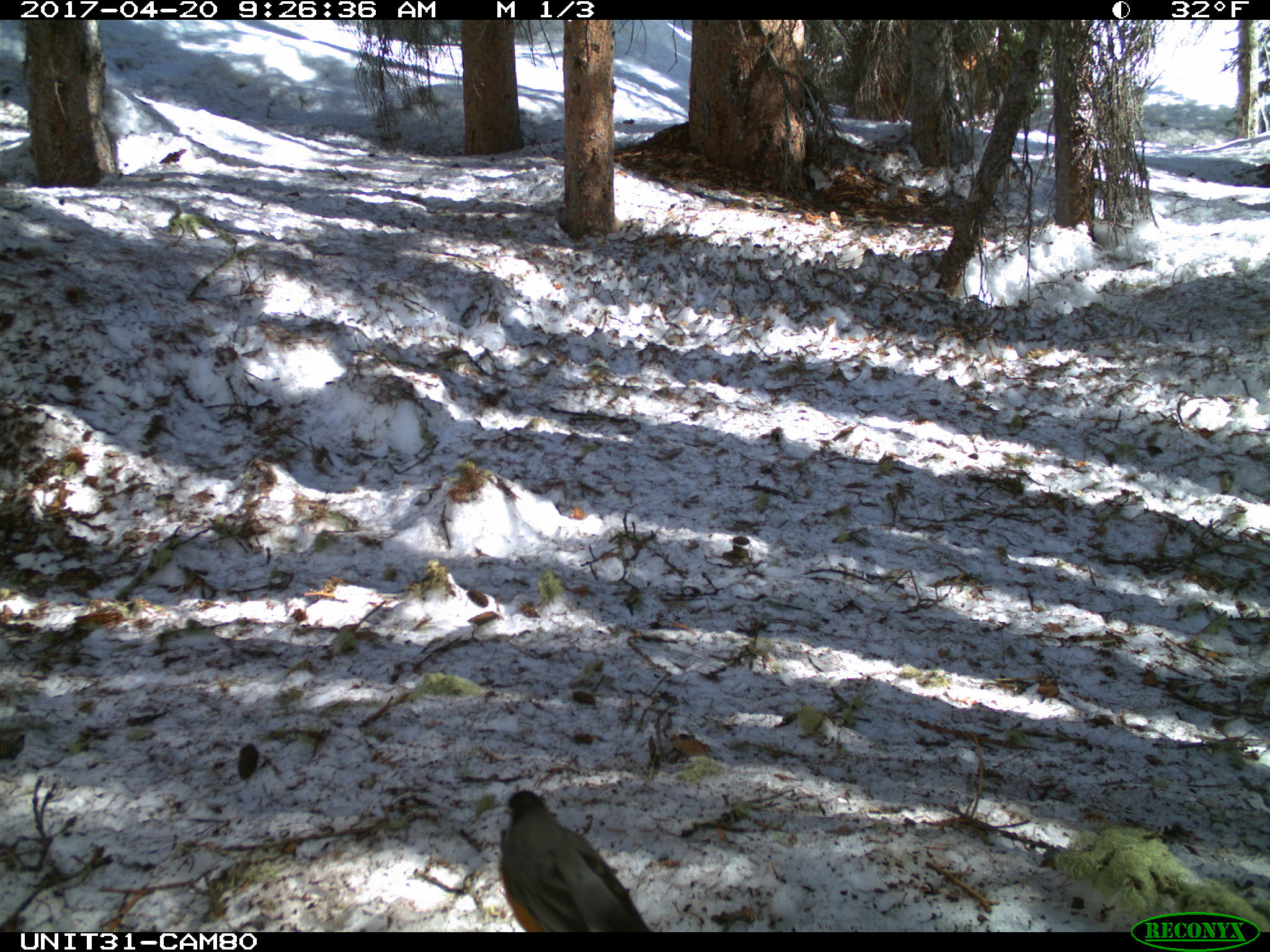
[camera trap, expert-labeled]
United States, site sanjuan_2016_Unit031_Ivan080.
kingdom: Animalia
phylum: Chordata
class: Aves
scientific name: Aves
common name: birds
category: unidentified bird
Unidentified bird (birds) (Aves).